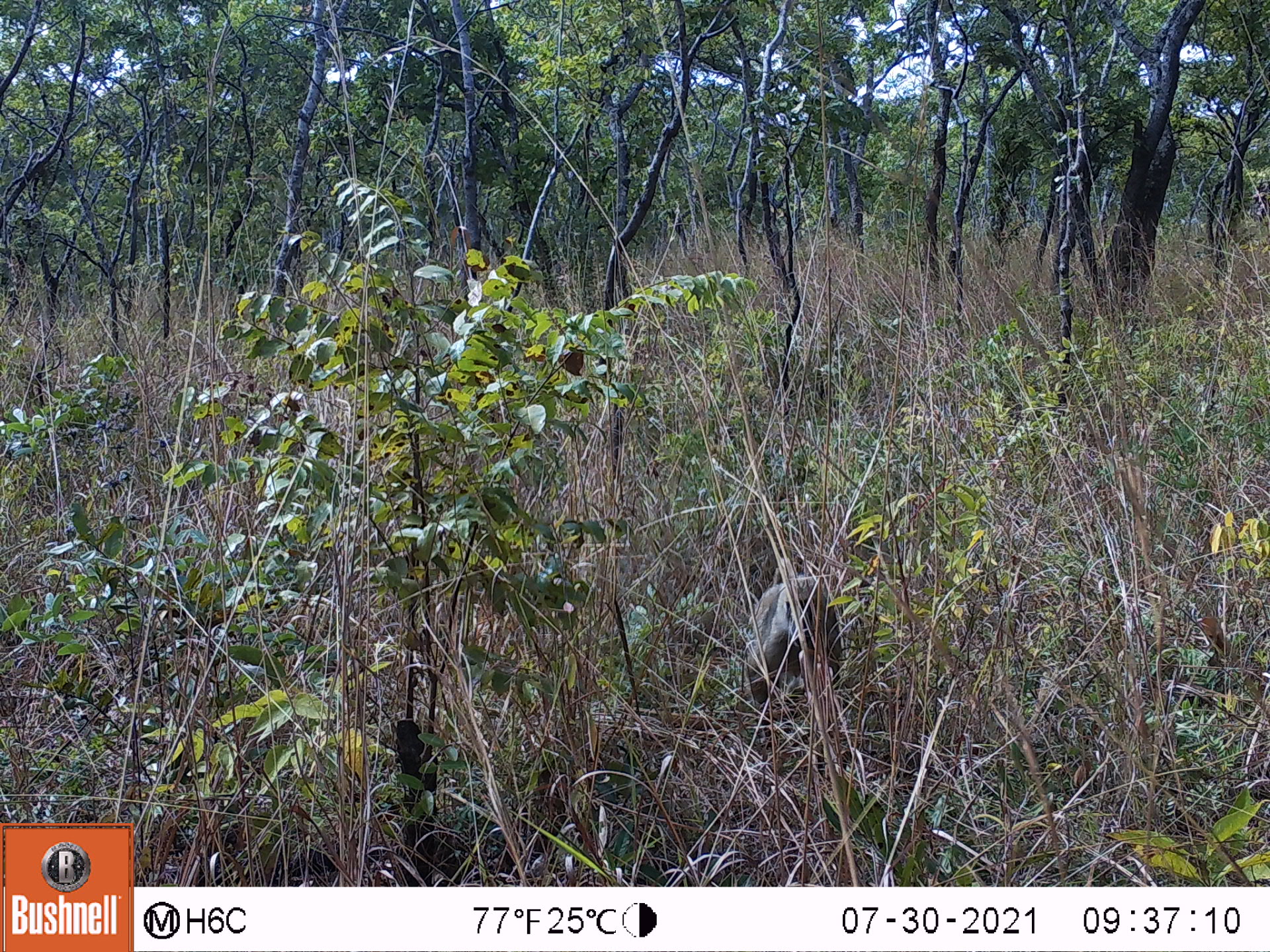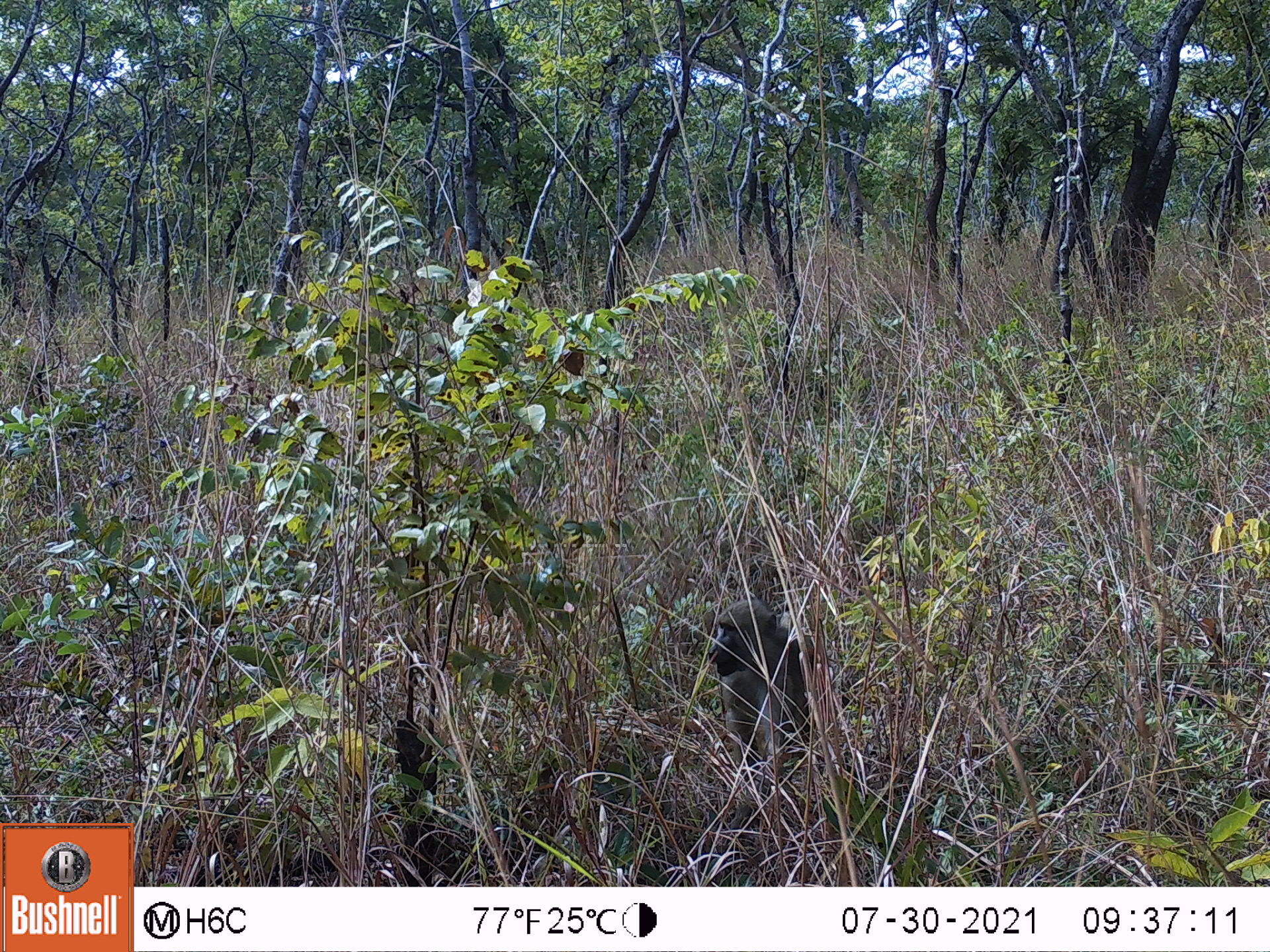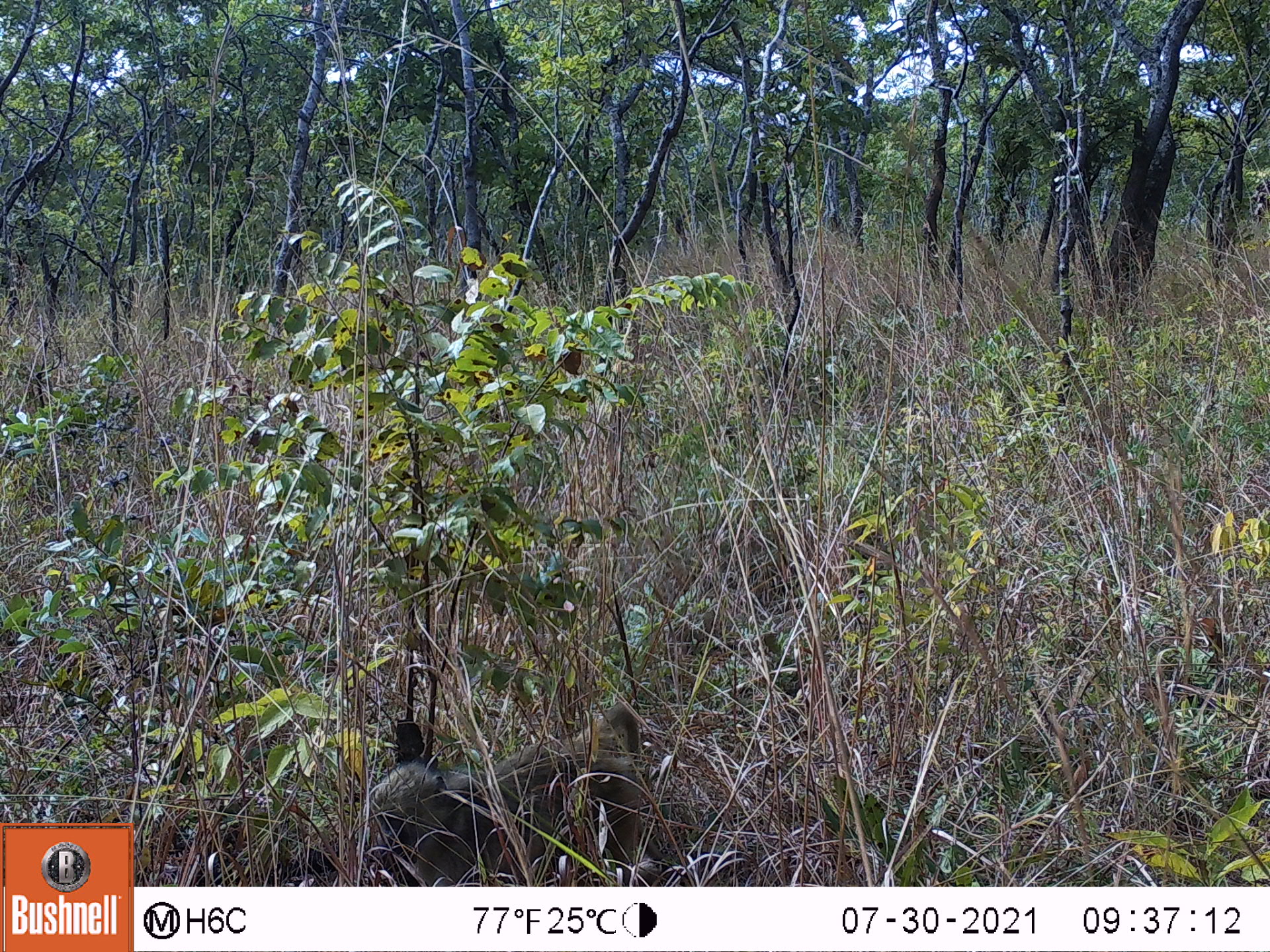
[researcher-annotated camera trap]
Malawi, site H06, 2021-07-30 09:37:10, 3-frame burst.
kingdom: Animalia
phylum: Chordata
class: Mammalia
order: Primates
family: Cercopithecidae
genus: Papio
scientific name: Papio cynocephalus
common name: yellow baboon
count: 1